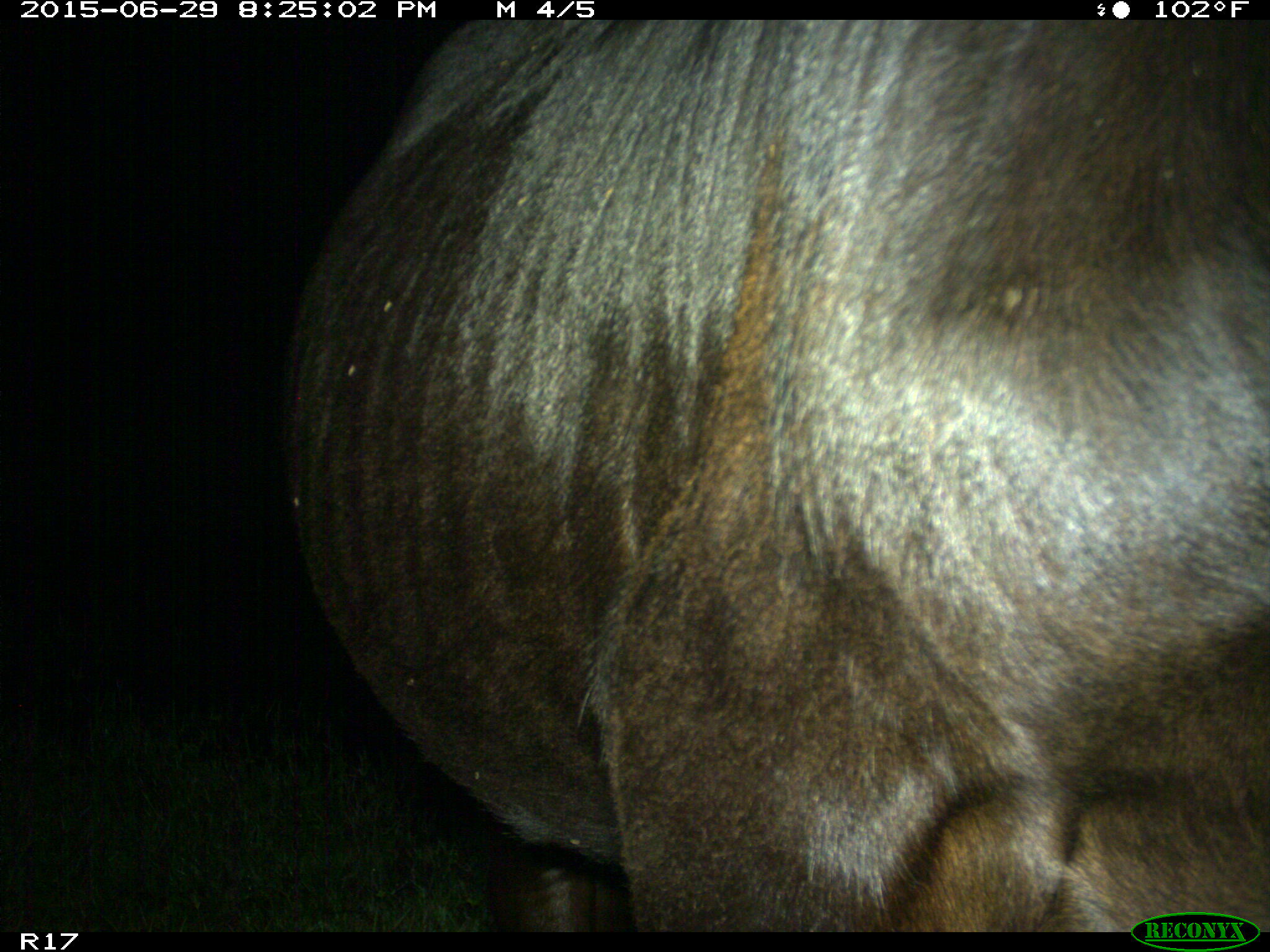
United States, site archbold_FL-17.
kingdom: Animalia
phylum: Chordata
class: Mammalia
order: Artiodactyla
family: Bovidae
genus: Bos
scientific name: Bos taurus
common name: domestic cow